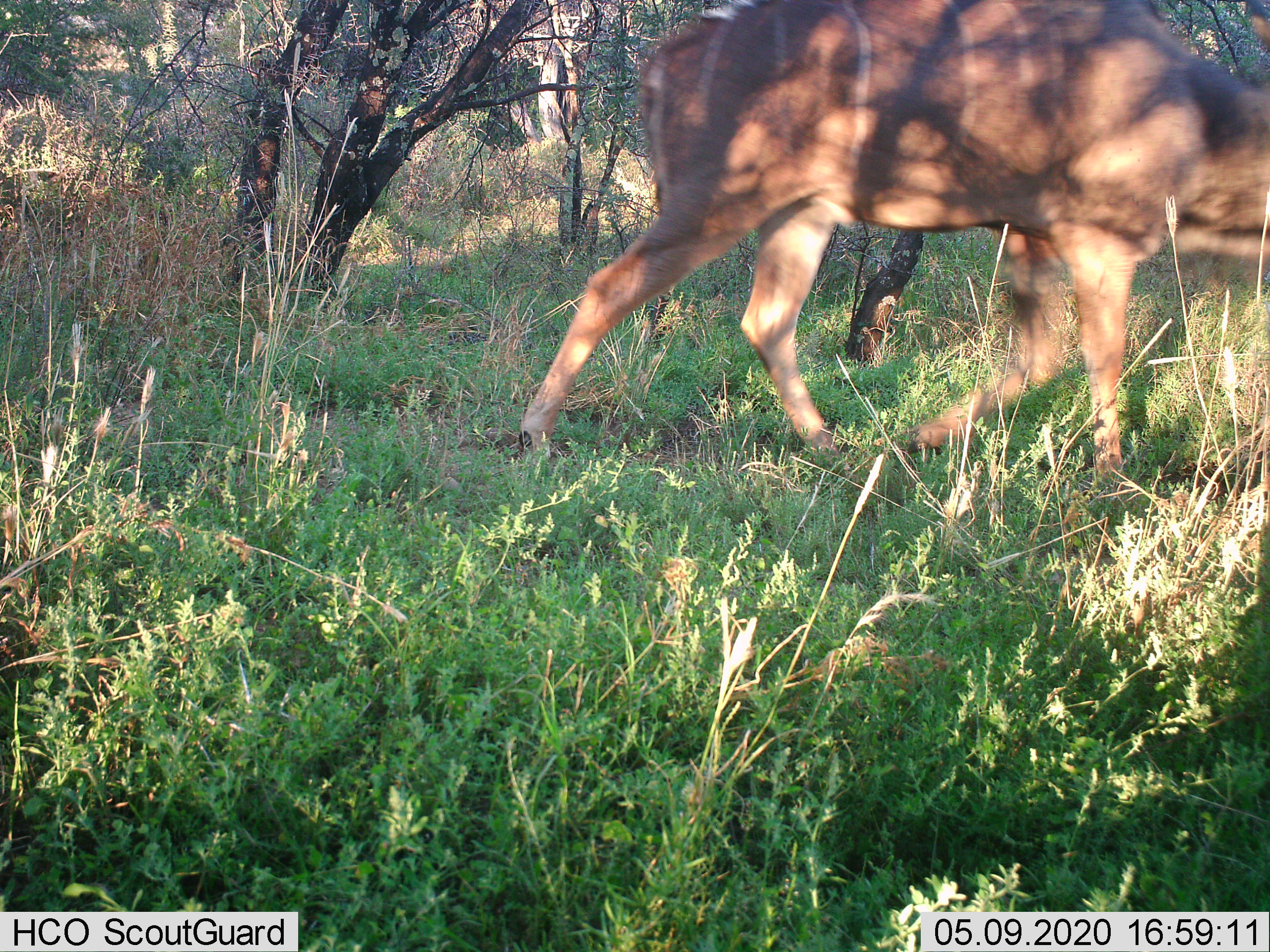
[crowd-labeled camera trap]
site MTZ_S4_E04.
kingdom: Animalia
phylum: Chordata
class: Mammalia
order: Artiodactyla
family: Bovidae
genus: Tragelaphus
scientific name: Tragelaphus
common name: kudu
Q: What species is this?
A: Kudu (Tragelaphus).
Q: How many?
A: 1.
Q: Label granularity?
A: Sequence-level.